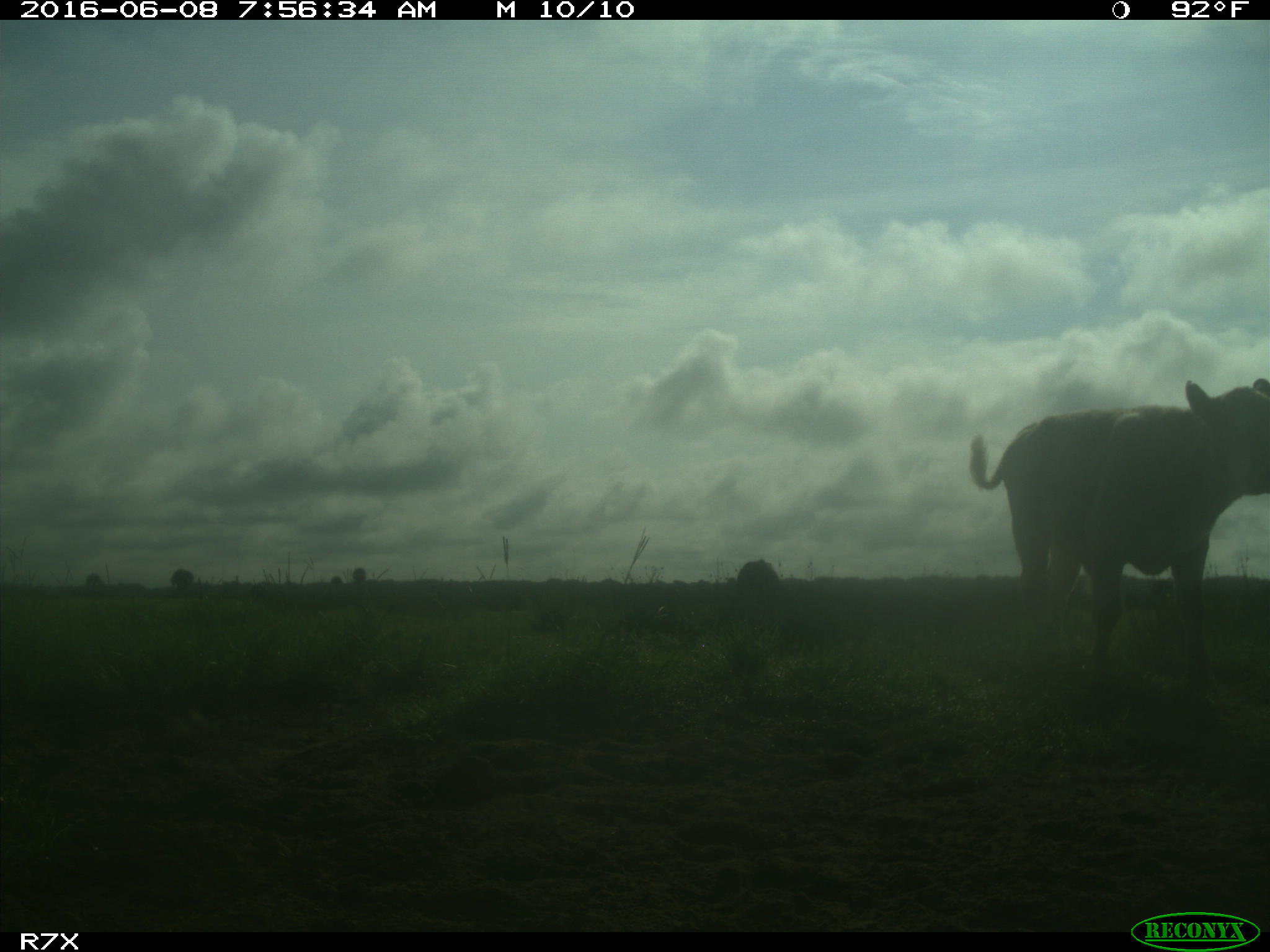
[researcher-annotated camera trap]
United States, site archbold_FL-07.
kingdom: Animalia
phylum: Chordata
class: Mammalia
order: Artiodactyla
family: Bovidae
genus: Bos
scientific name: Bos taurus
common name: domestic cow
Bos taurus (domestic cow).